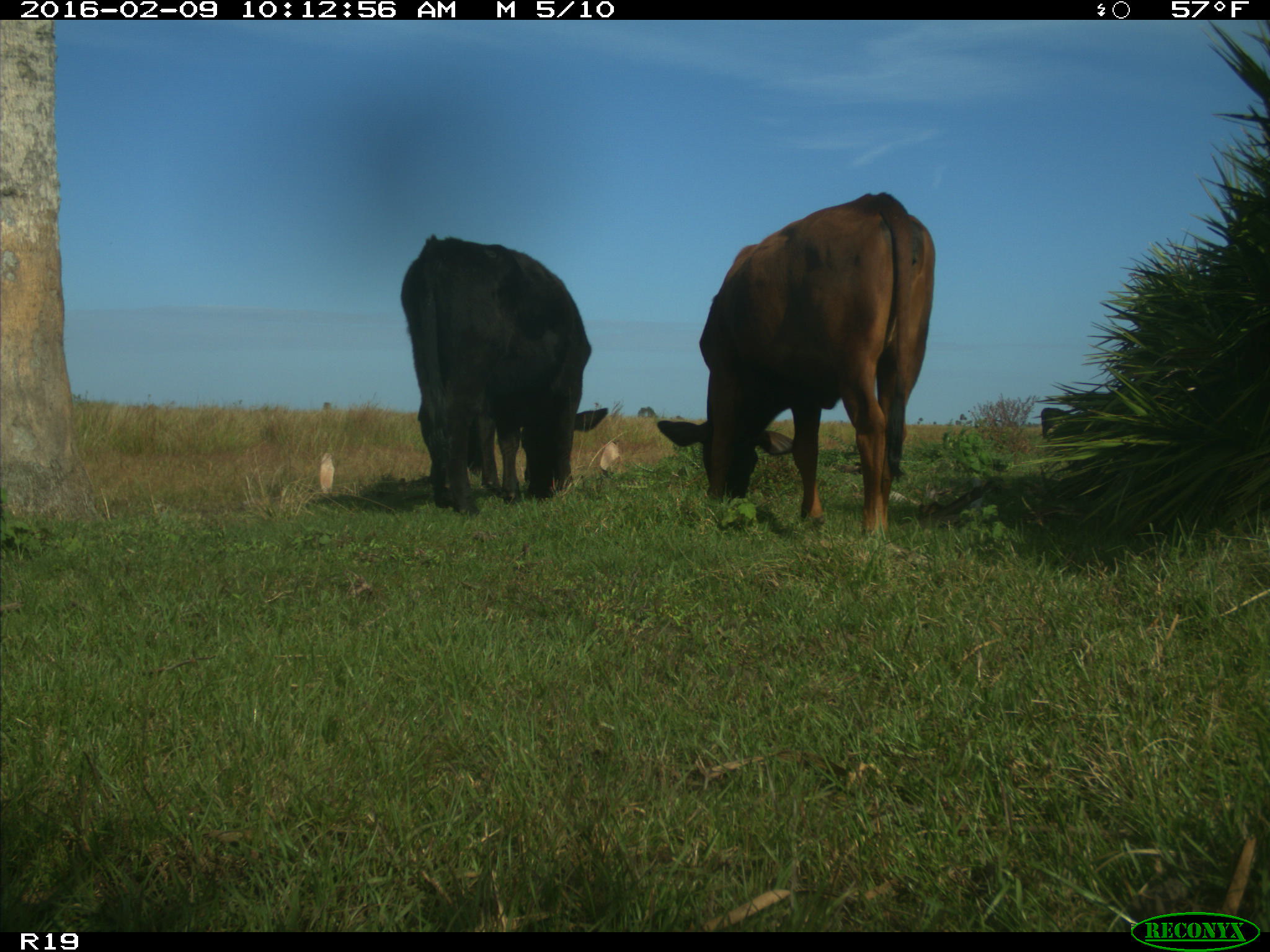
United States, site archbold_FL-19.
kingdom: Animalia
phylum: Chordata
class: Mammalia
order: Artiodactyla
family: Bovidae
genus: Bos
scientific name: Bos taurus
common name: domestic cow